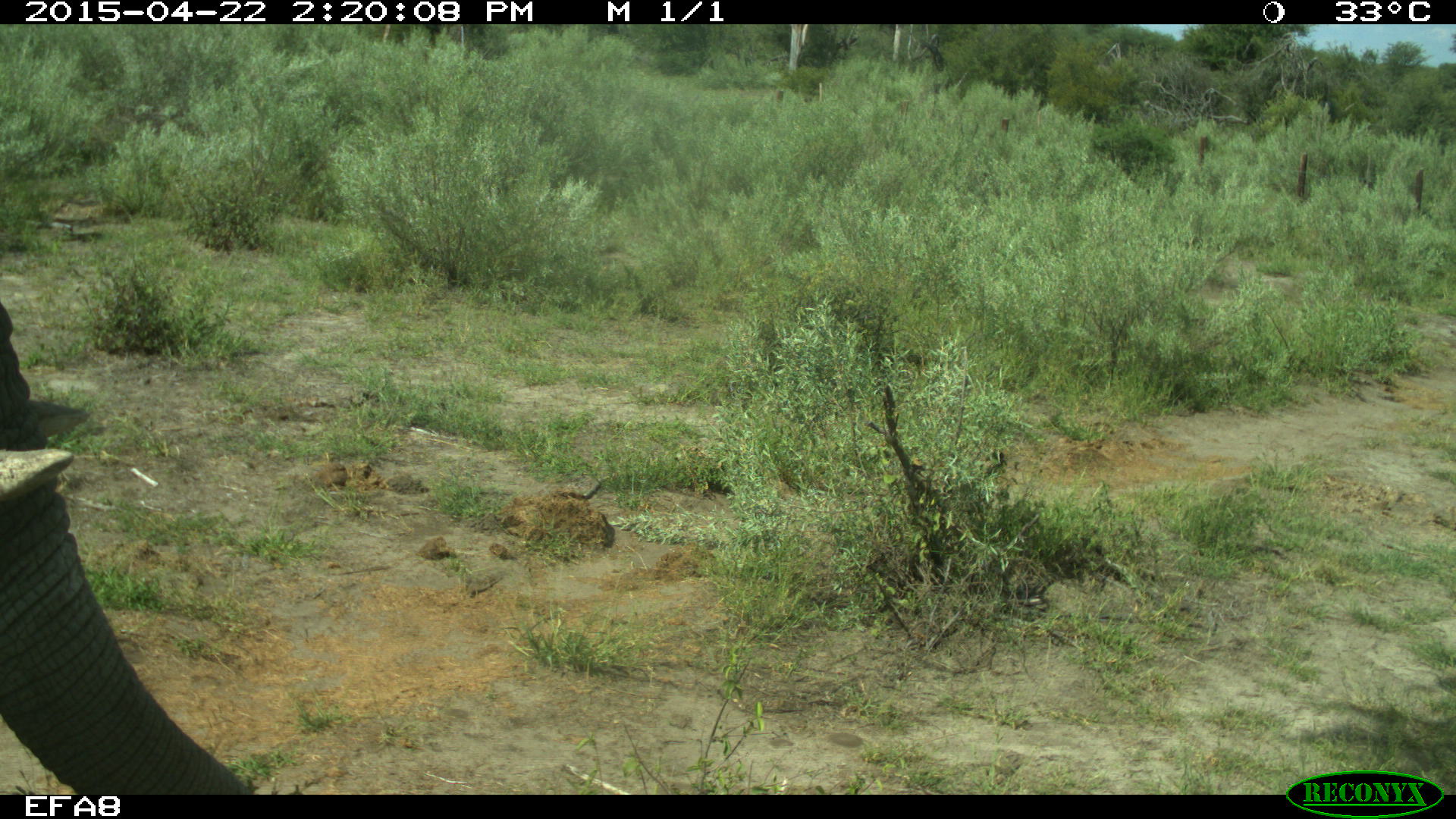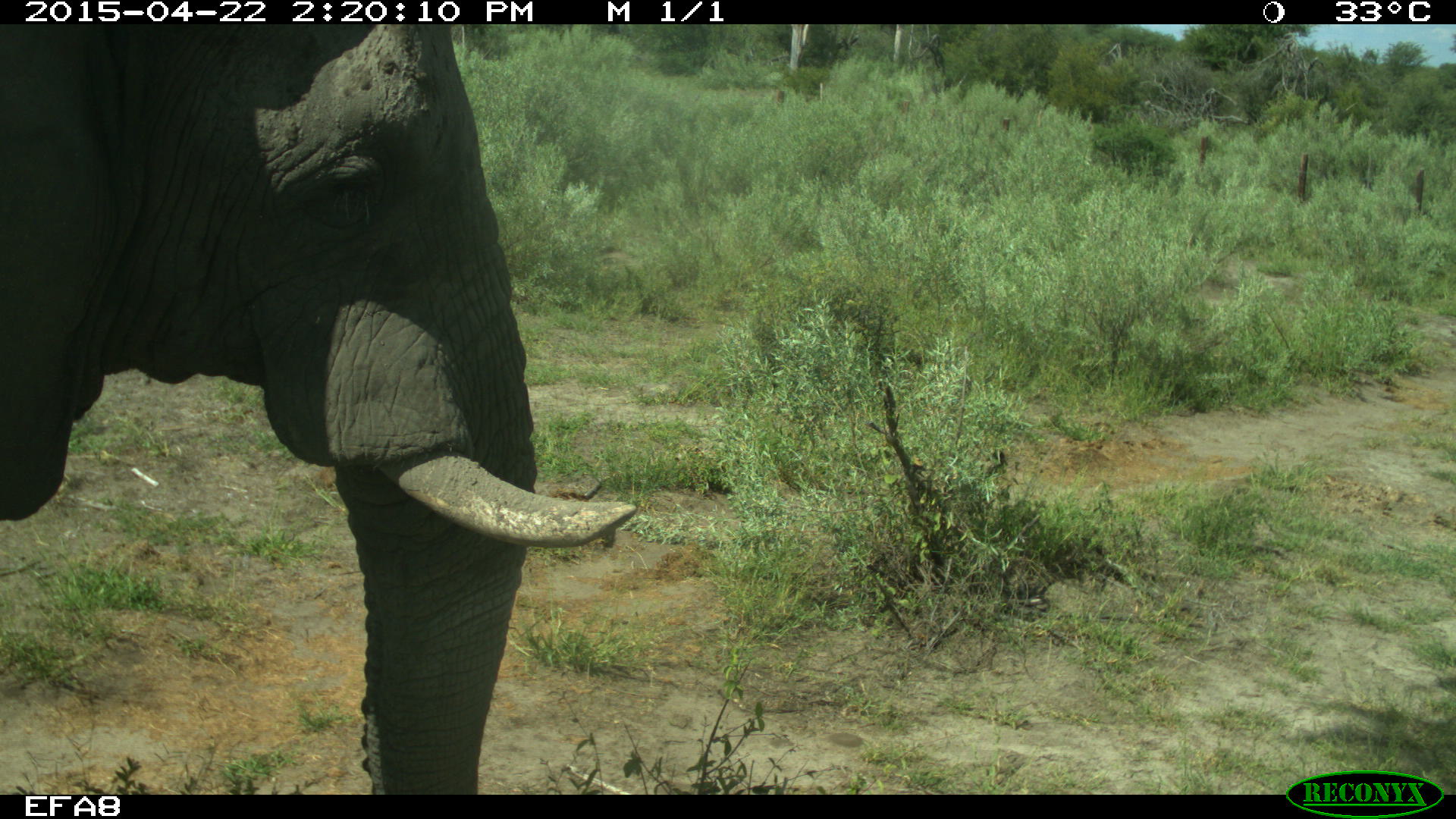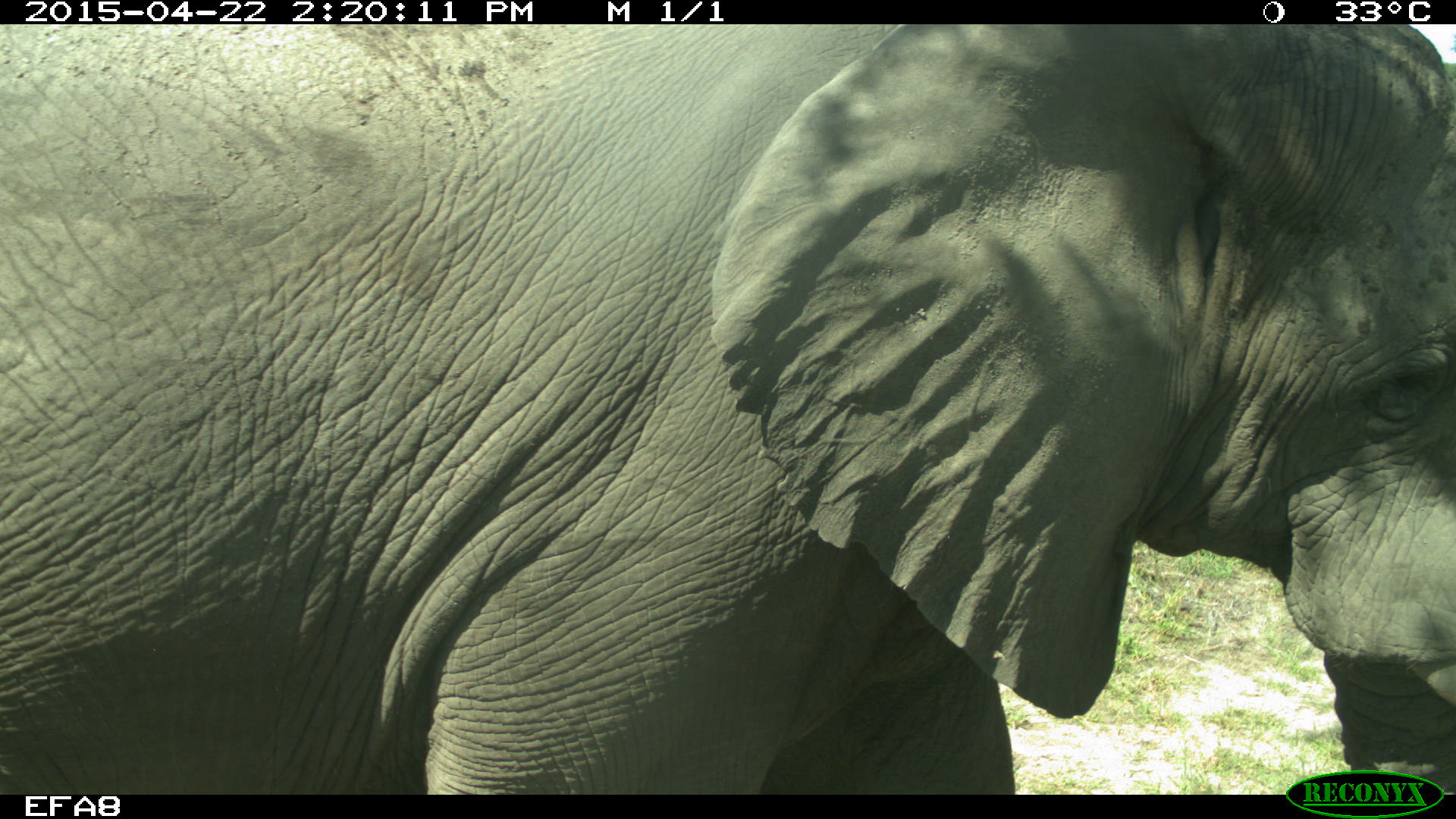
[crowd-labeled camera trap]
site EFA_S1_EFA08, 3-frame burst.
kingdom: Animalia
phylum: Chordata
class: Mammalia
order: Proboscidea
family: Elephantidae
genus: Loxodonta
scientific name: Loxodonta africana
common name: african bush elephant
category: elephant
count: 1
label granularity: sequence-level